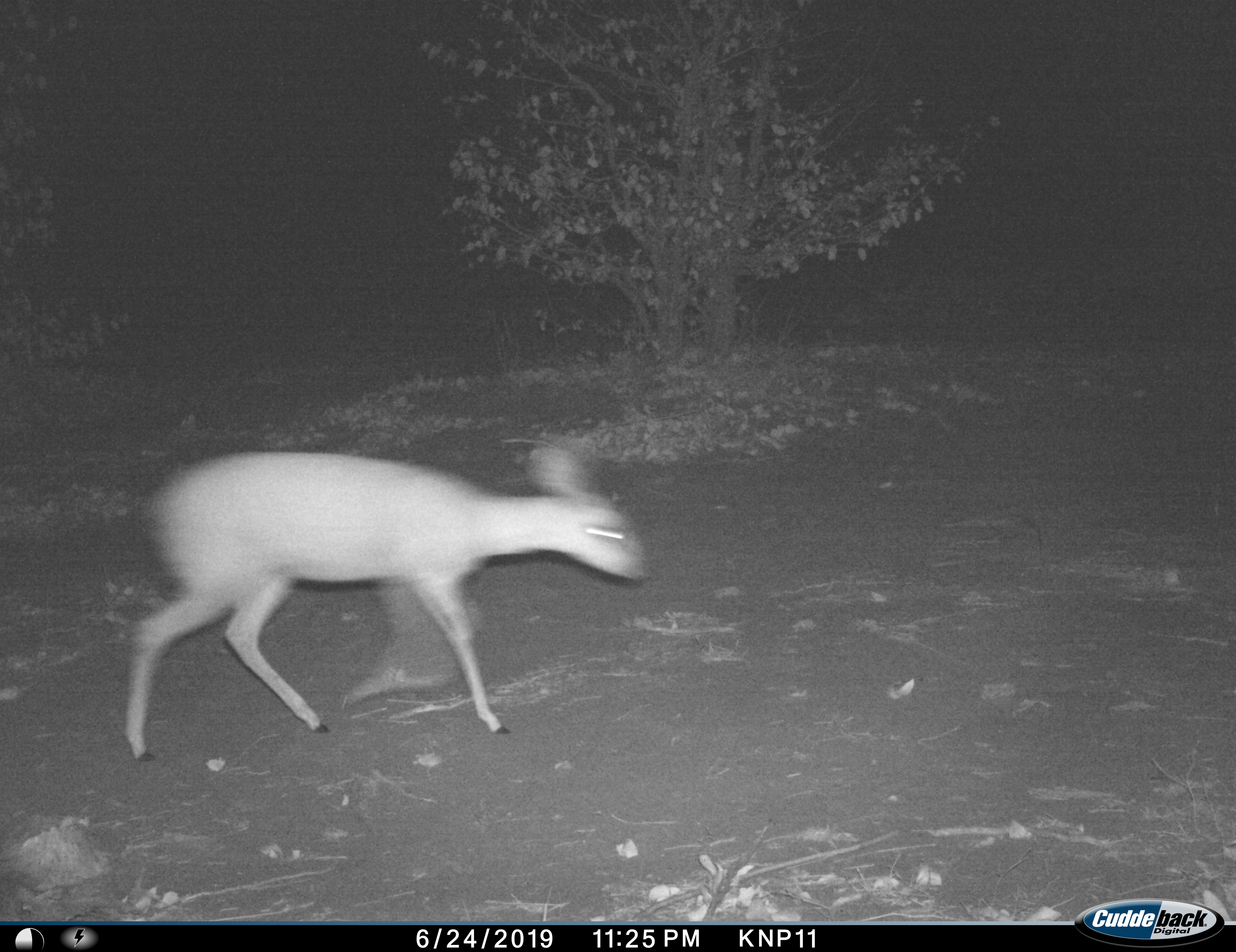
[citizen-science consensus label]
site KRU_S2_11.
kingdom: Animalia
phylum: Chordata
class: Mammalia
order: Artiodactyla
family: Bovidae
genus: Raphicerus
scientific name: Raphicerus campestris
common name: steenbok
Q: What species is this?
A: Steenbok (Raphicerus campestris).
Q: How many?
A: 1.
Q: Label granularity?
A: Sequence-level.